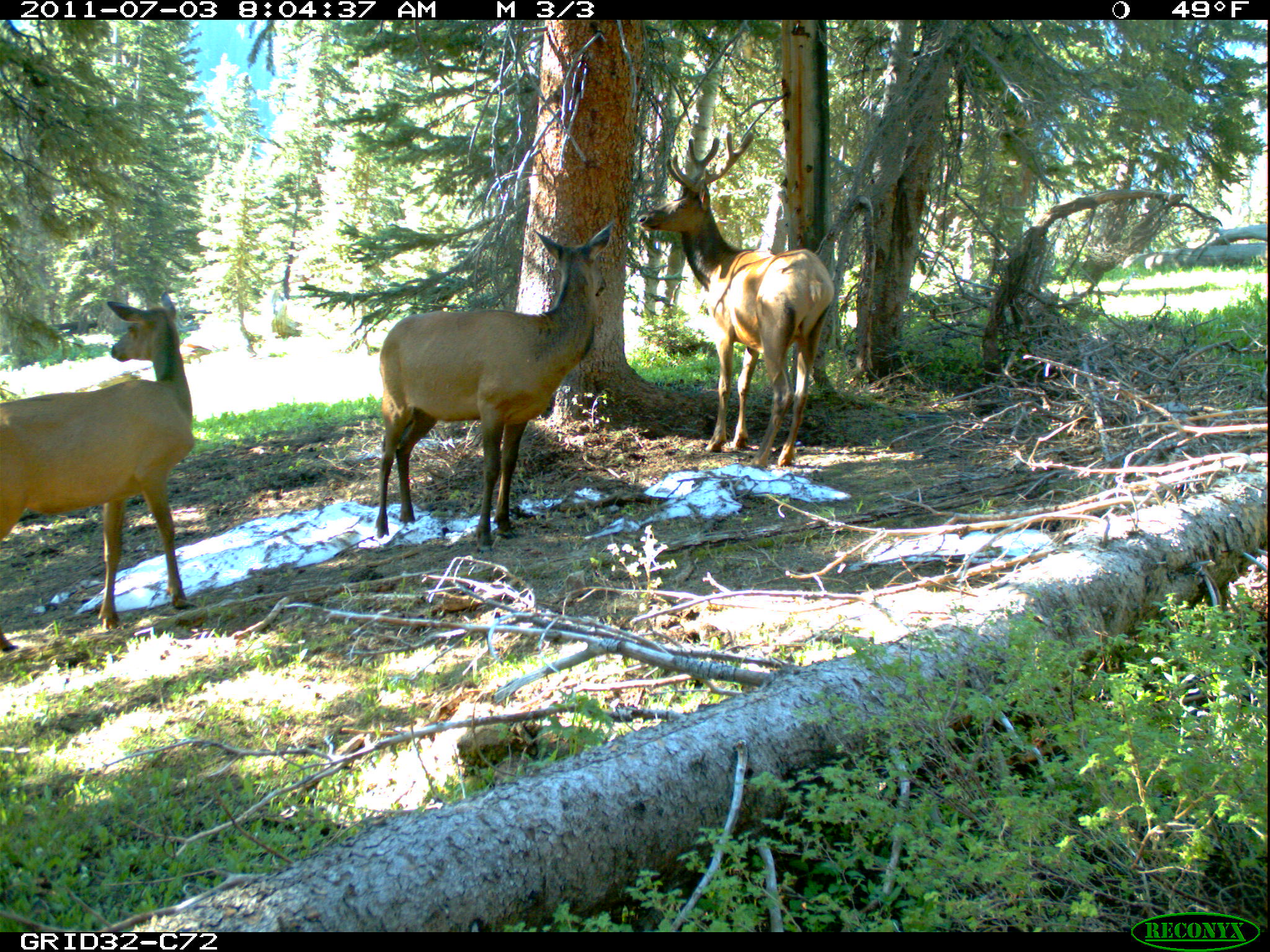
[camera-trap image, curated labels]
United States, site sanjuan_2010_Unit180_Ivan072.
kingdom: Animalia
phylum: Chordata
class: Mammalia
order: Artiodactyla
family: Cervidae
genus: Cervus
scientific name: Cervus elaphus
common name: red deer